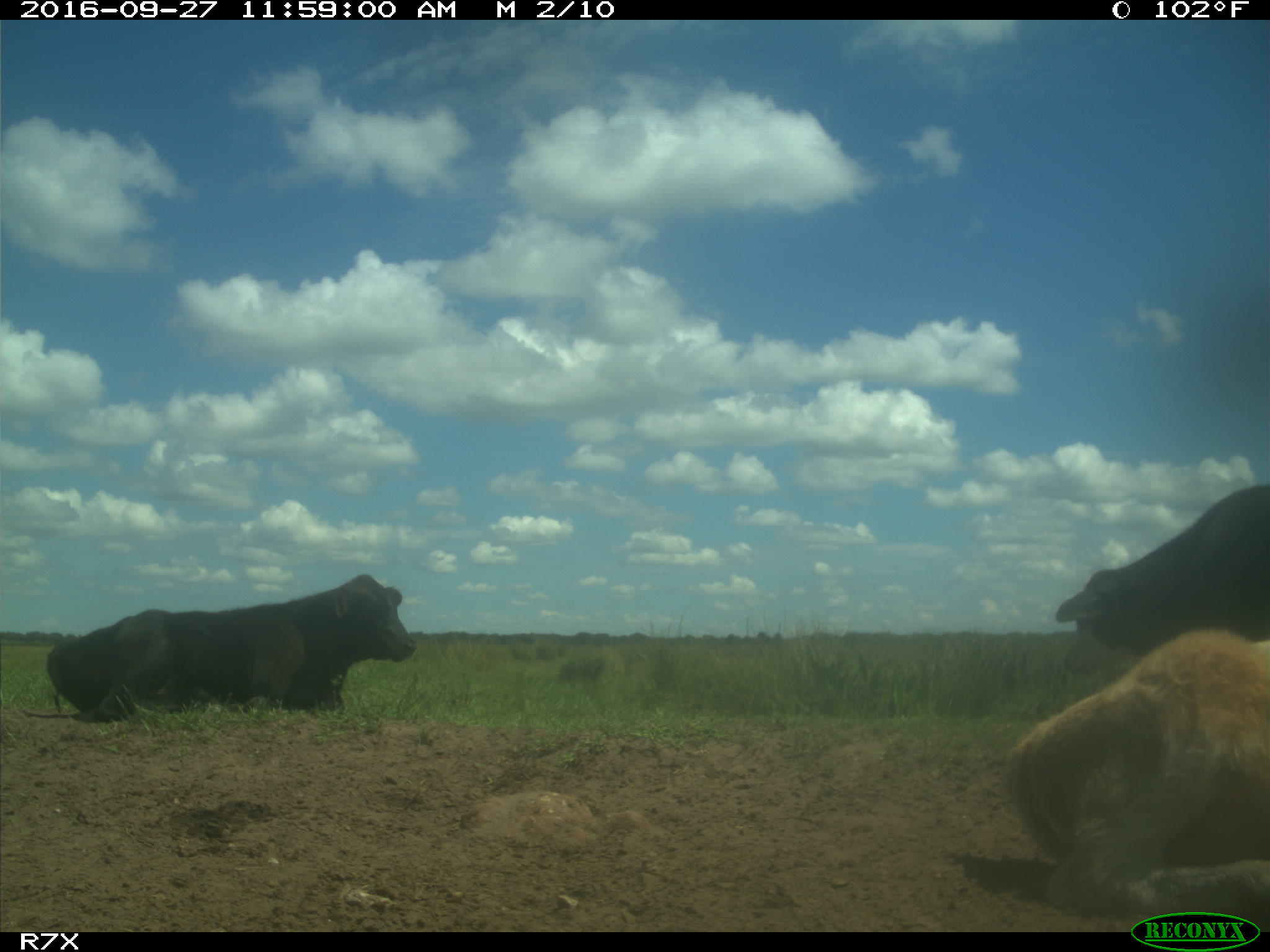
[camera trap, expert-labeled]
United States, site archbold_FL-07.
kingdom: Animalia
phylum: Chordata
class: Mammalia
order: Artiodactyla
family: Bovidae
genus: Bos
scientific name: Bos taurus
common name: domestic cow